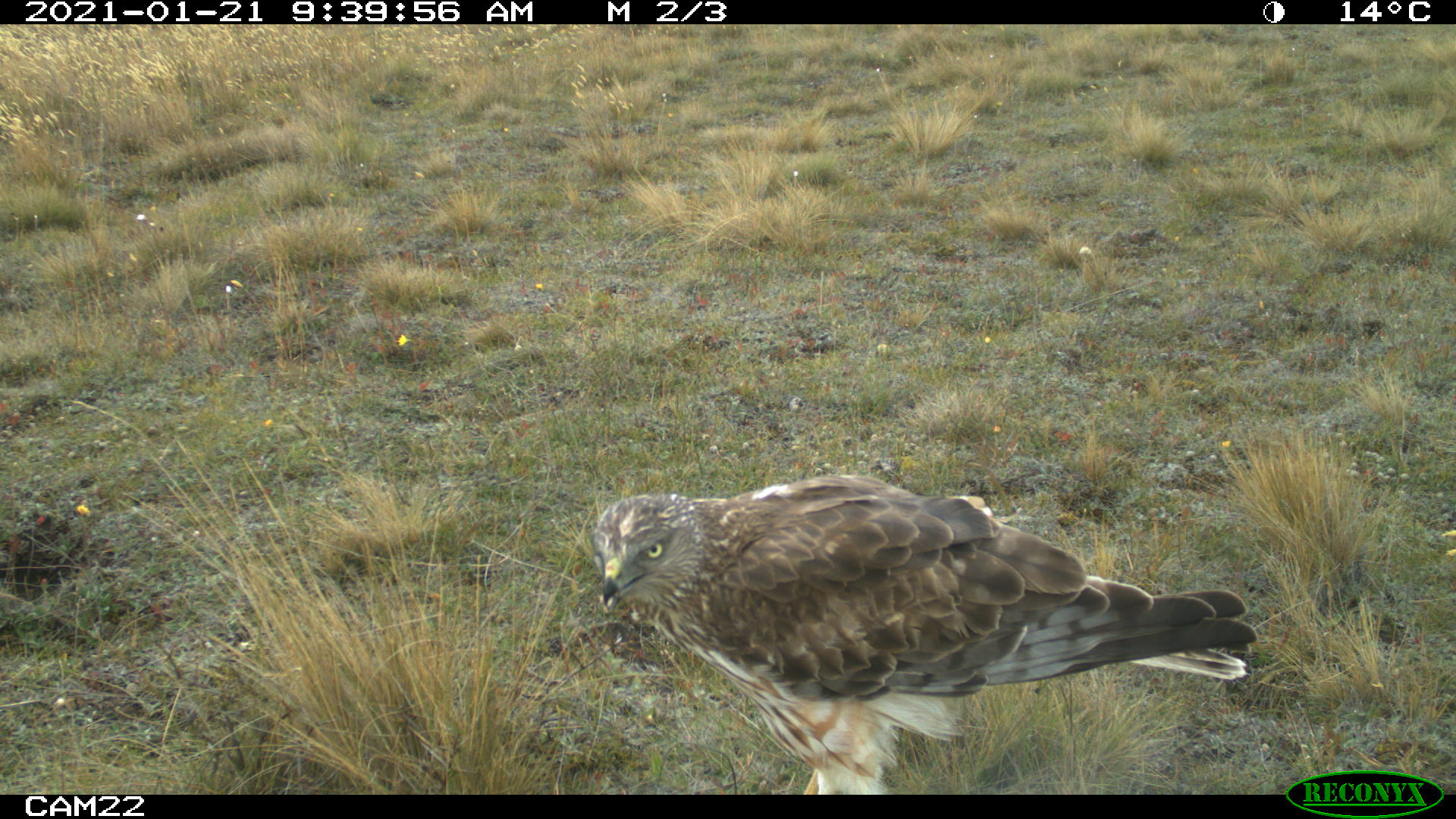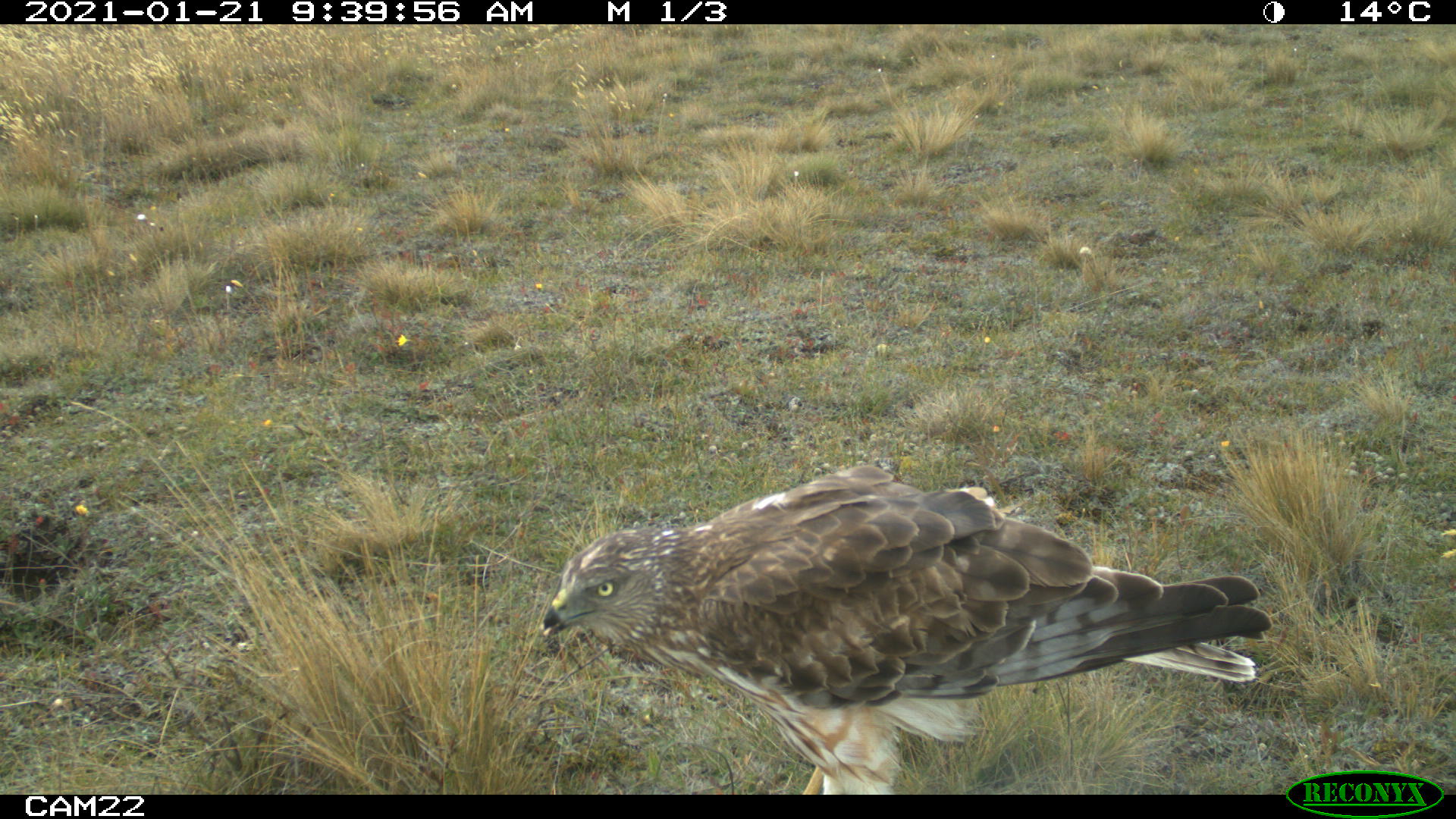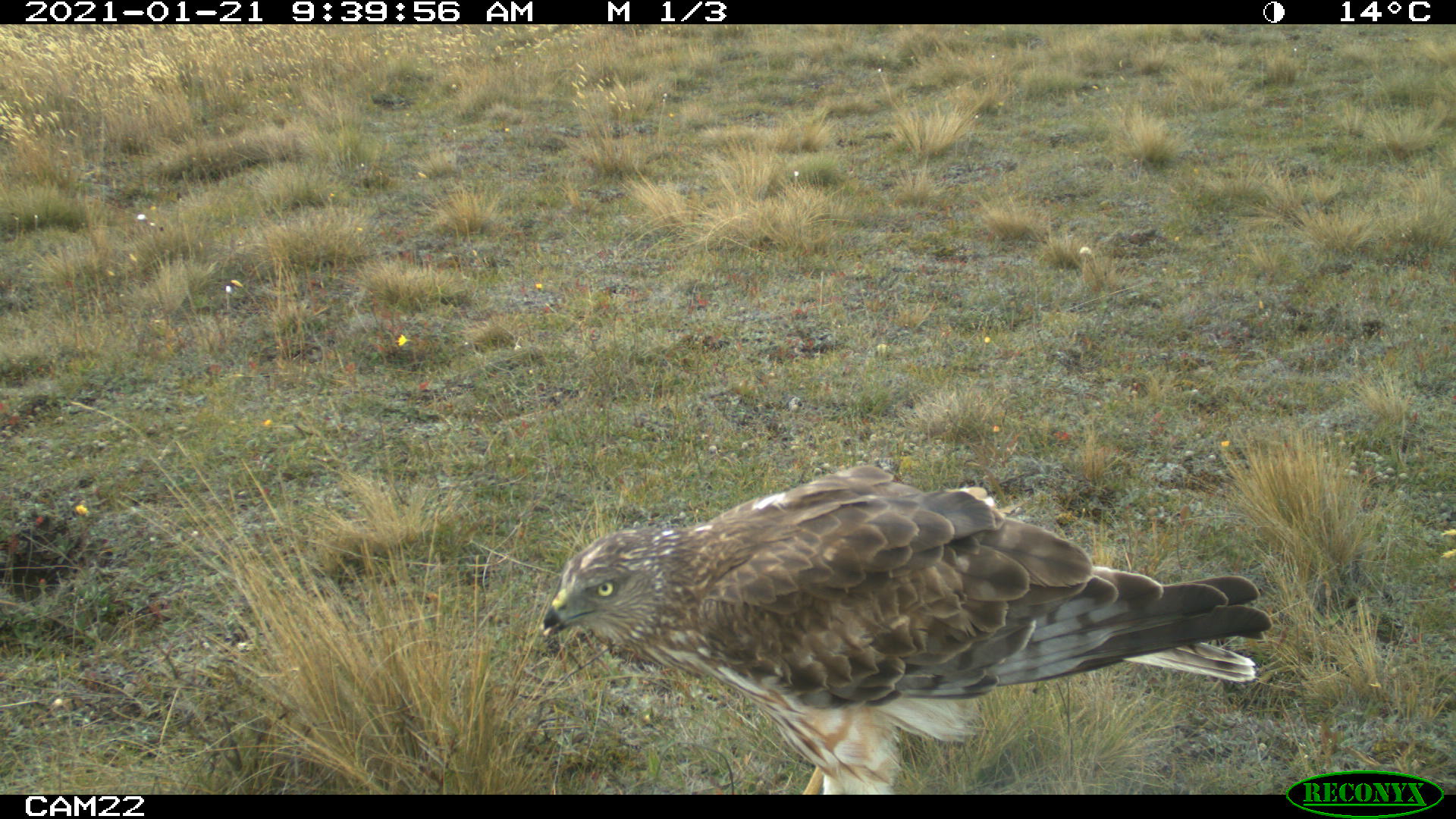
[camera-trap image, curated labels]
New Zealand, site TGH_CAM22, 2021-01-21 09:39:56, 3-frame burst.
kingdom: Animalia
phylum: Chordata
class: Aves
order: Accipitriformes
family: Accipitridae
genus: Circus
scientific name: Circus approximans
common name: swamp harrier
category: harrier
Harrier (swamp harrier) (Circus approximans).